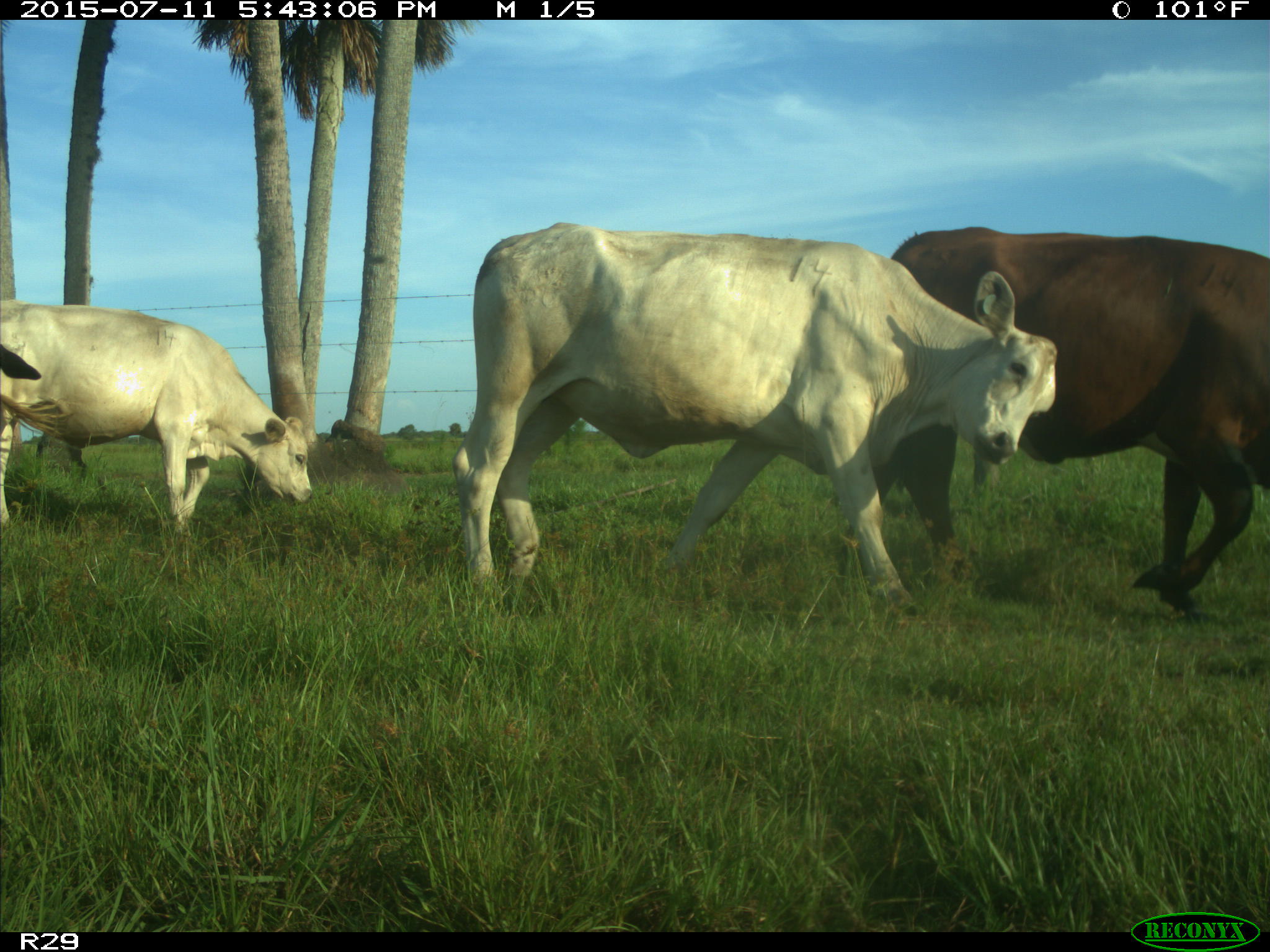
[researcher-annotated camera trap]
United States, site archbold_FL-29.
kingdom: Animalia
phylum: Chordata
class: Mammalia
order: Artiodactyla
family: Bovidae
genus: Bos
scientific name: Bos taurus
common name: domestic cow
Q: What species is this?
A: Bos taurus (domestic cow).